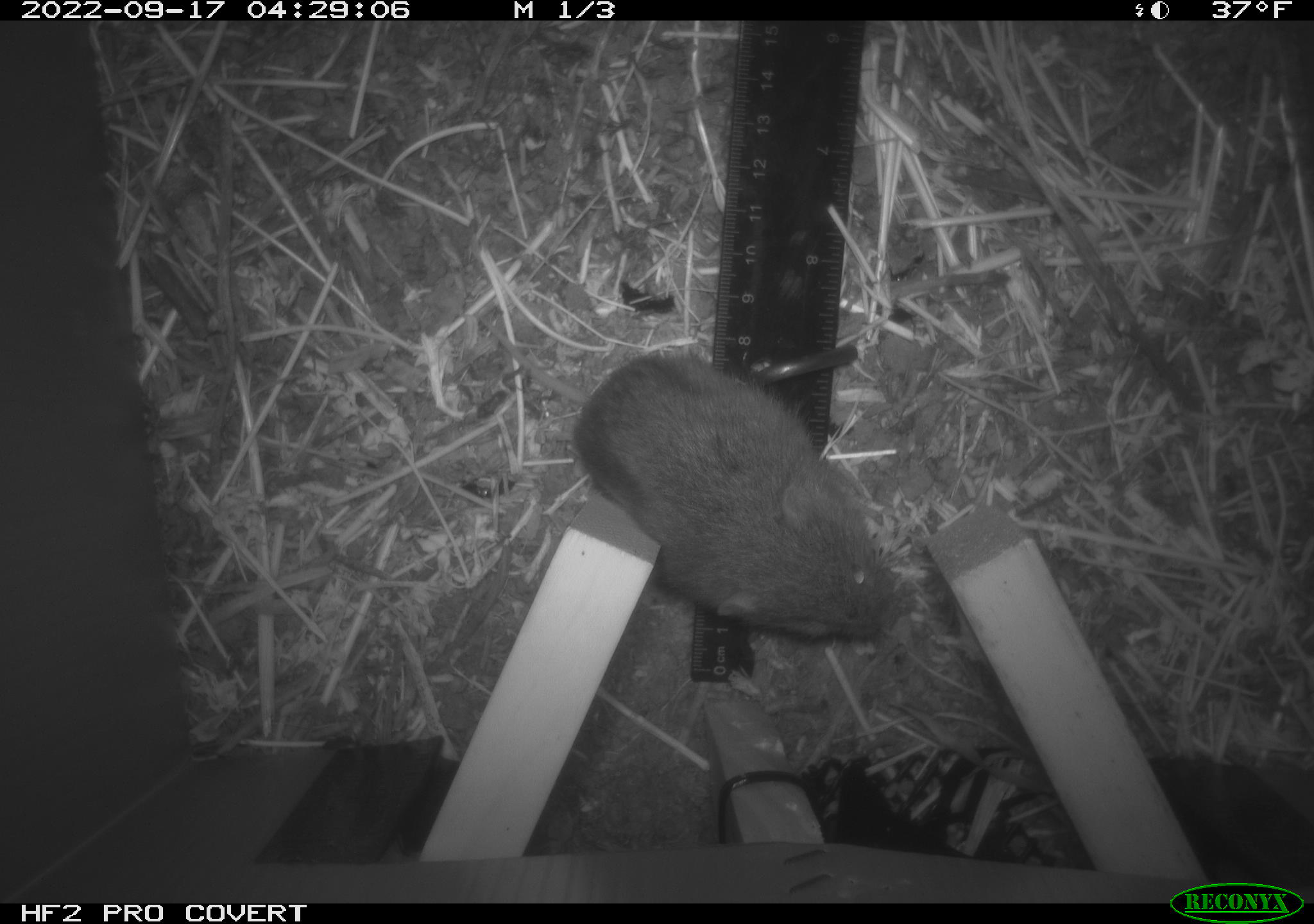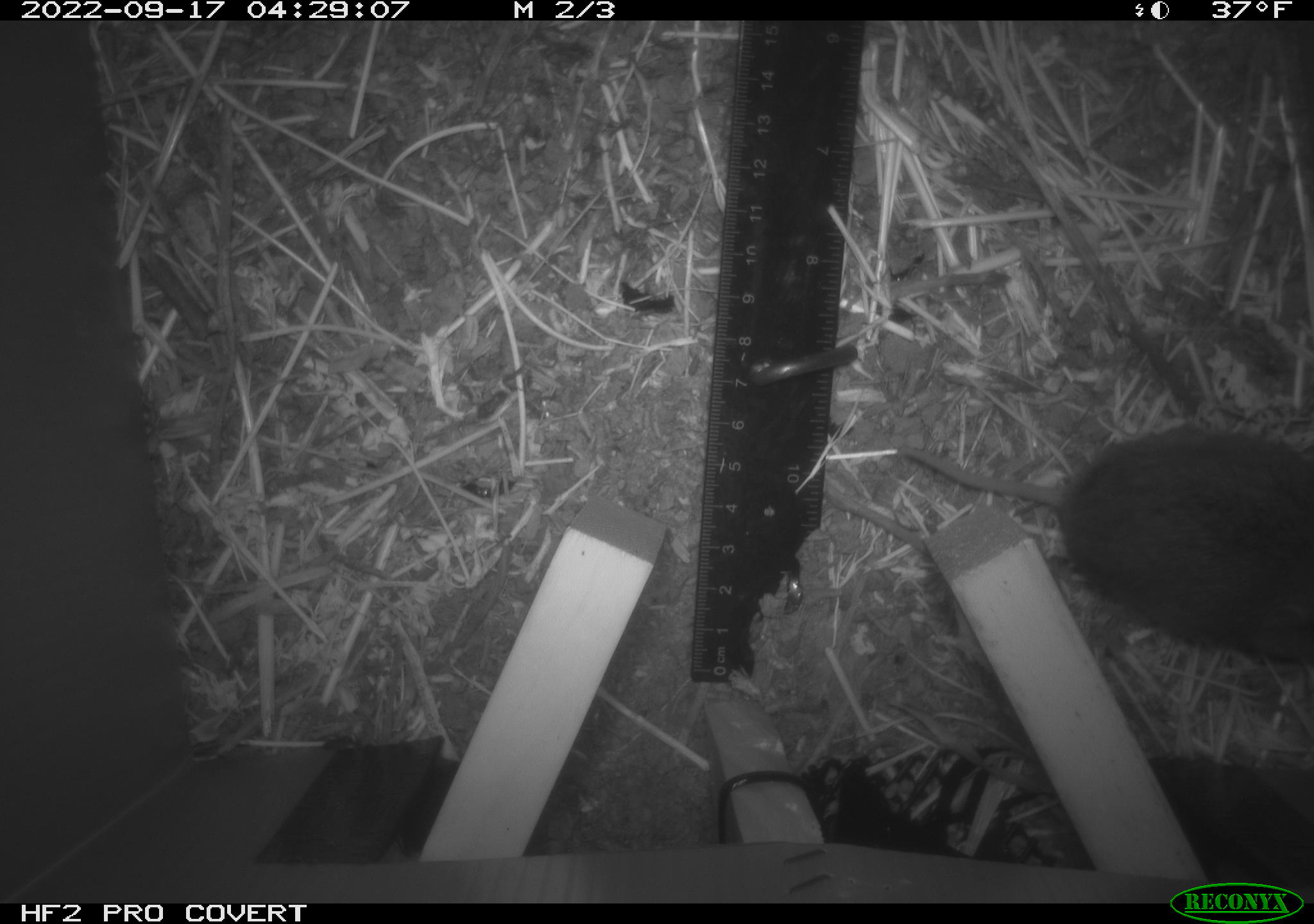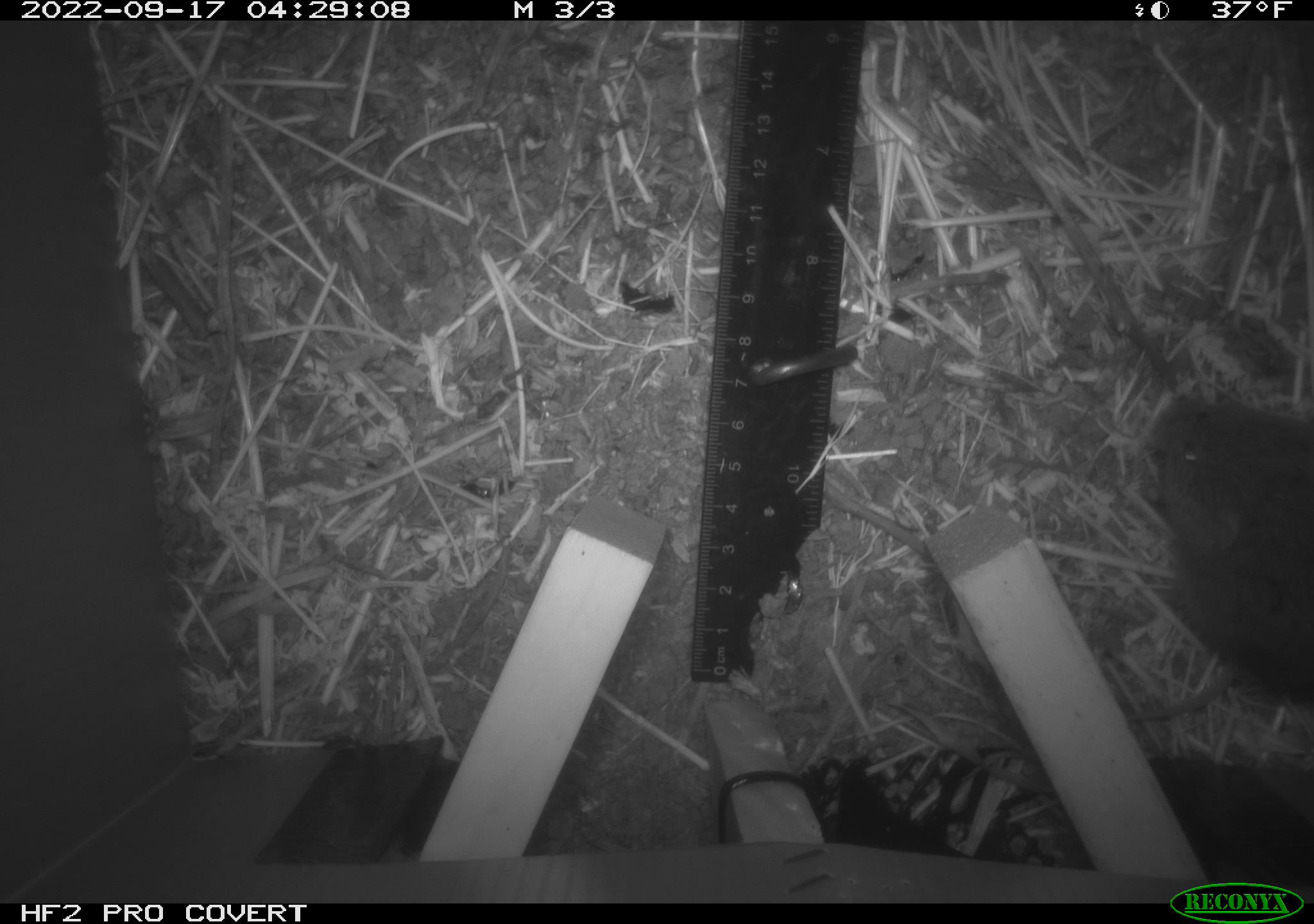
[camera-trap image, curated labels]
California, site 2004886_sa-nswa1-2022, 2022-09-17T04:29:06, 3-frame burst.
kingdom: Animalia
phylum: Chordata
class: Mammalia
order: Rodentia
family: Cricetidae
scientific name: Cricetidae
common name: hamsters, voles, lemmings, and allies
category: cricetidae family